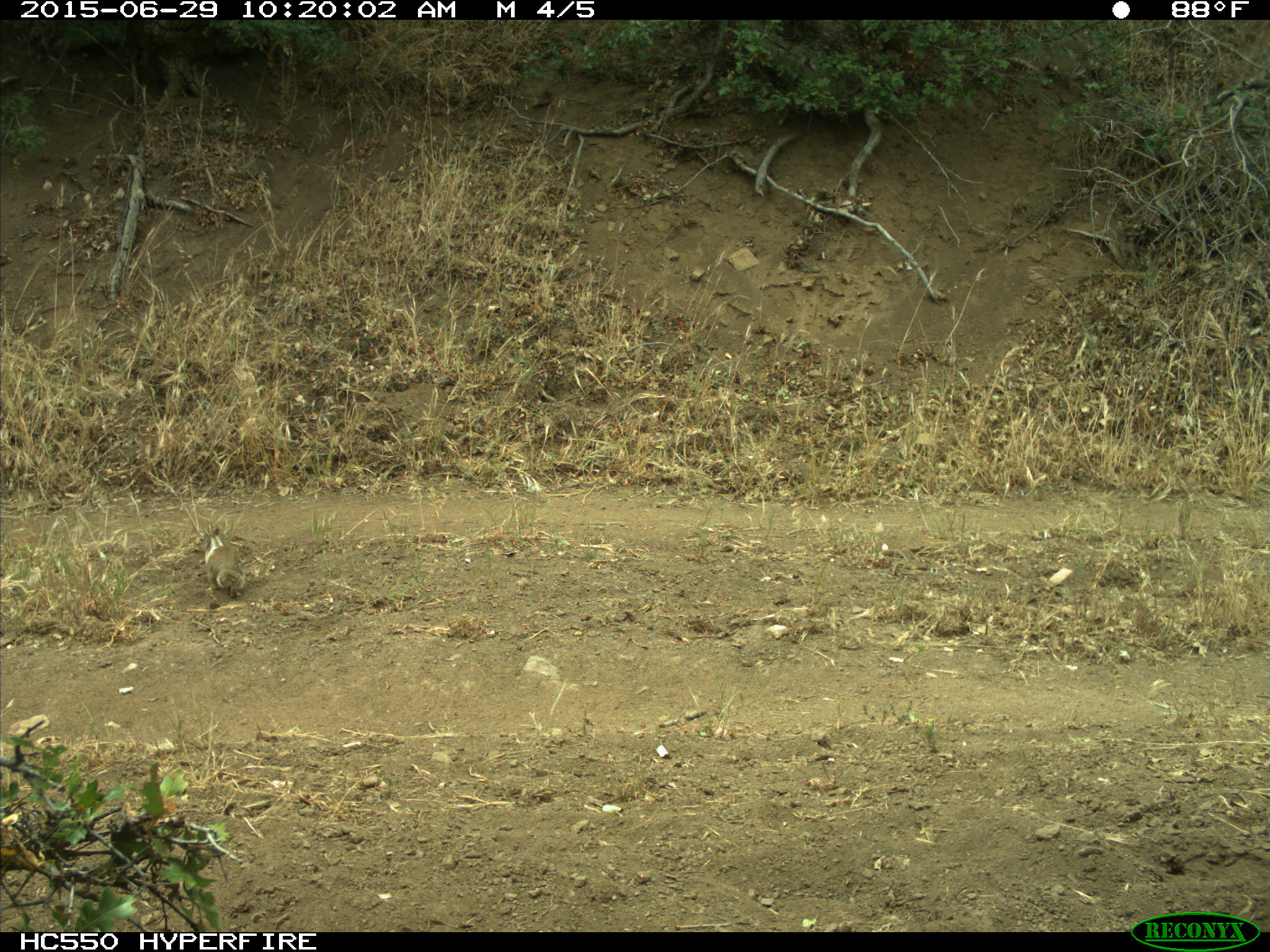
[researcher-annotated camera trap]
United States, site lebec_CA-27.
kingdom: Animalia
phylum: Chordata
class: Mammalia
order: Rodentia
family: Sciuridae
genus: Otospermophilus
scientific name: Otospermophilus beecheyi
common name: california ground squirrel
Otospermophilus beecheyi (california ground squirrel).